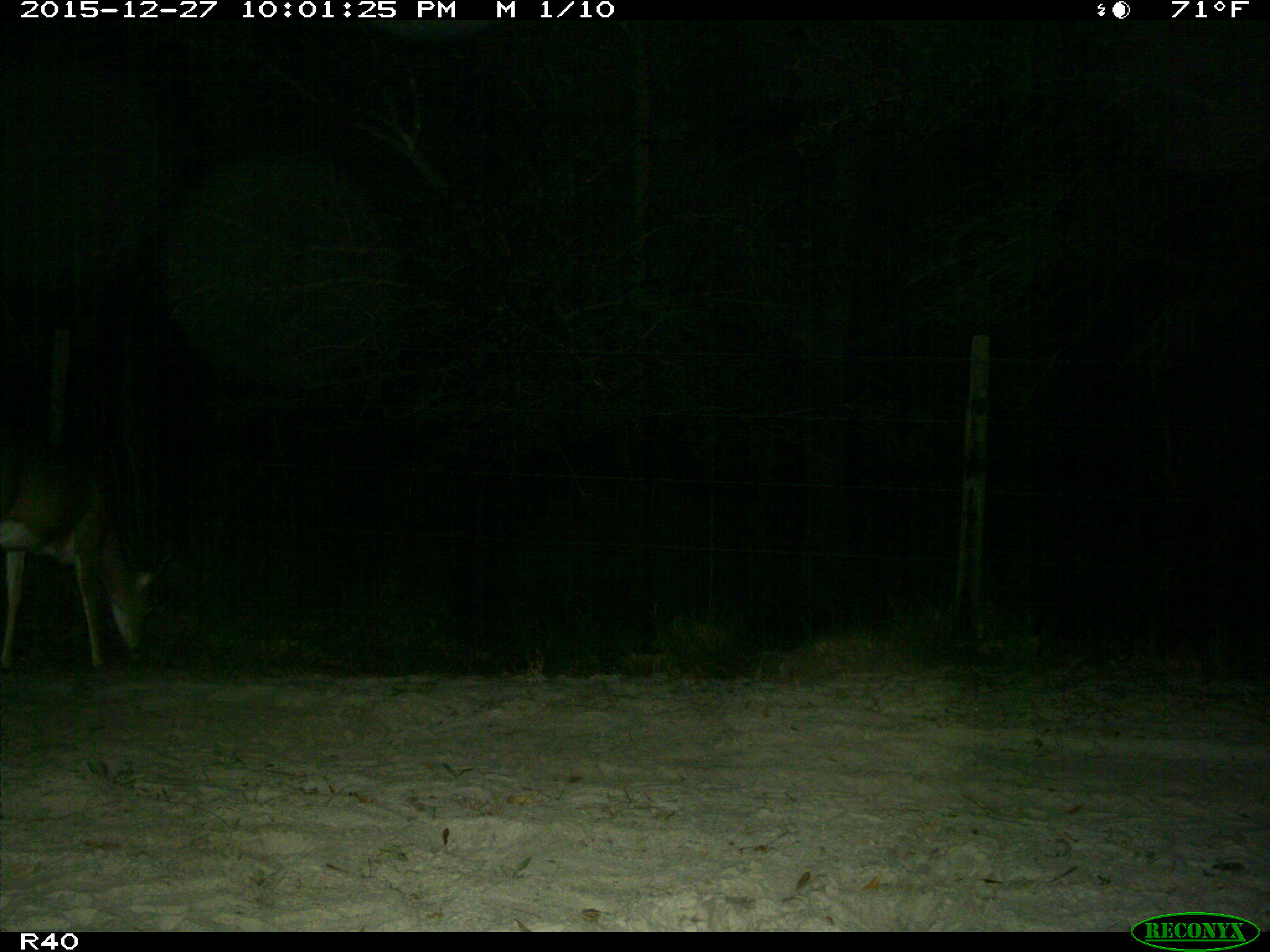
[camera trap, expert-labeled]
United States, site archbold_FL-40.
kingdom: Animalia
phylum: Chordata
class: Mammalia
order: Artiodactyla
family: Cervidae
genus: Odocoileus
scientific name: Odocoileus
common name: deer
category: unidentified deer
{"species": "unidentified deer (deer) (Odocoileus)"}